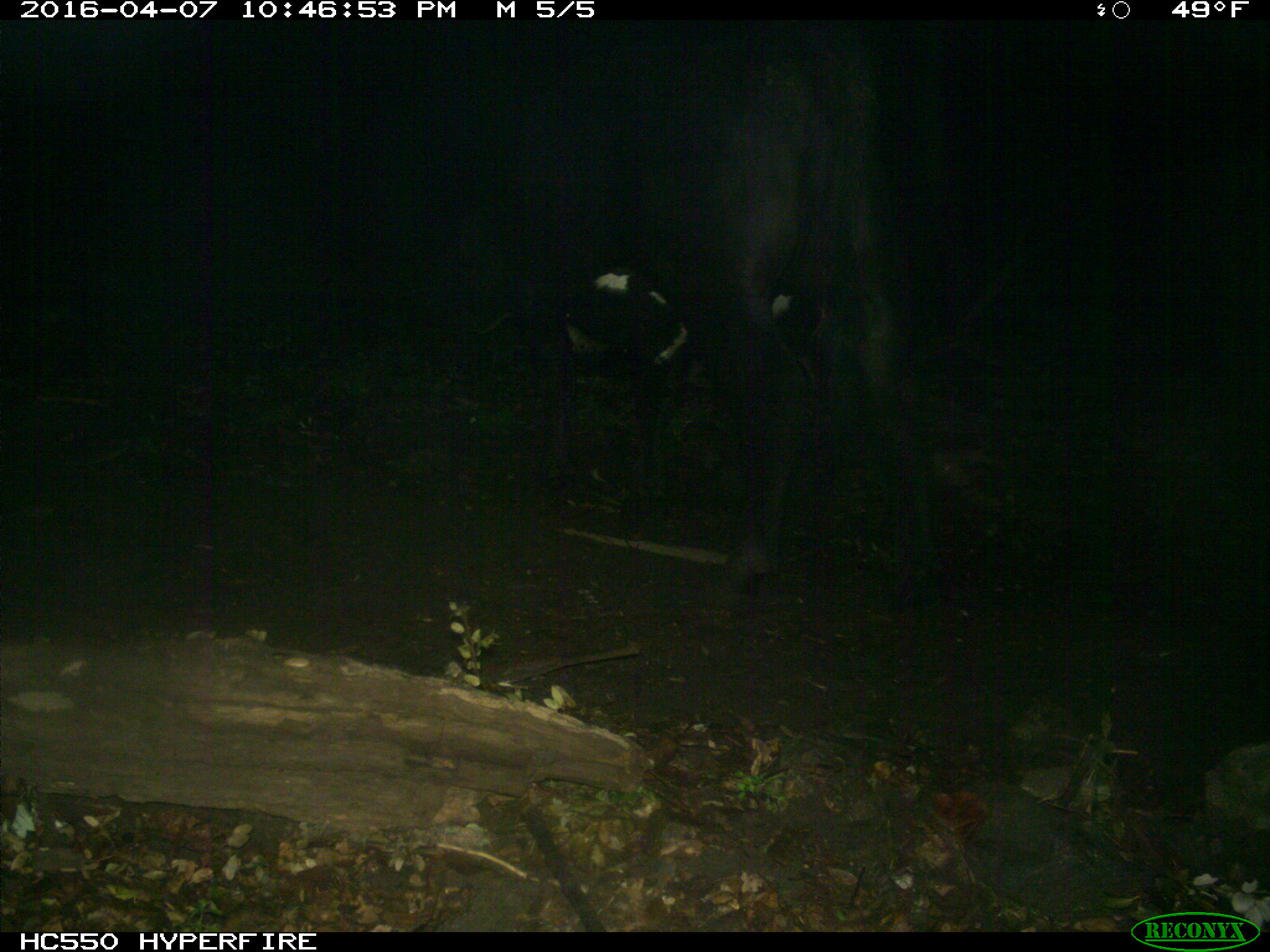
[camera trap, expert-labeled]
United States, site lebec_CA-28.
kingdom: Animalia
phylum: Chordata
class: Mammalia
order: Artiodactyla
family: Bovidae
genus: Bos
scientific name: Bos taurus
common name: domestic cow